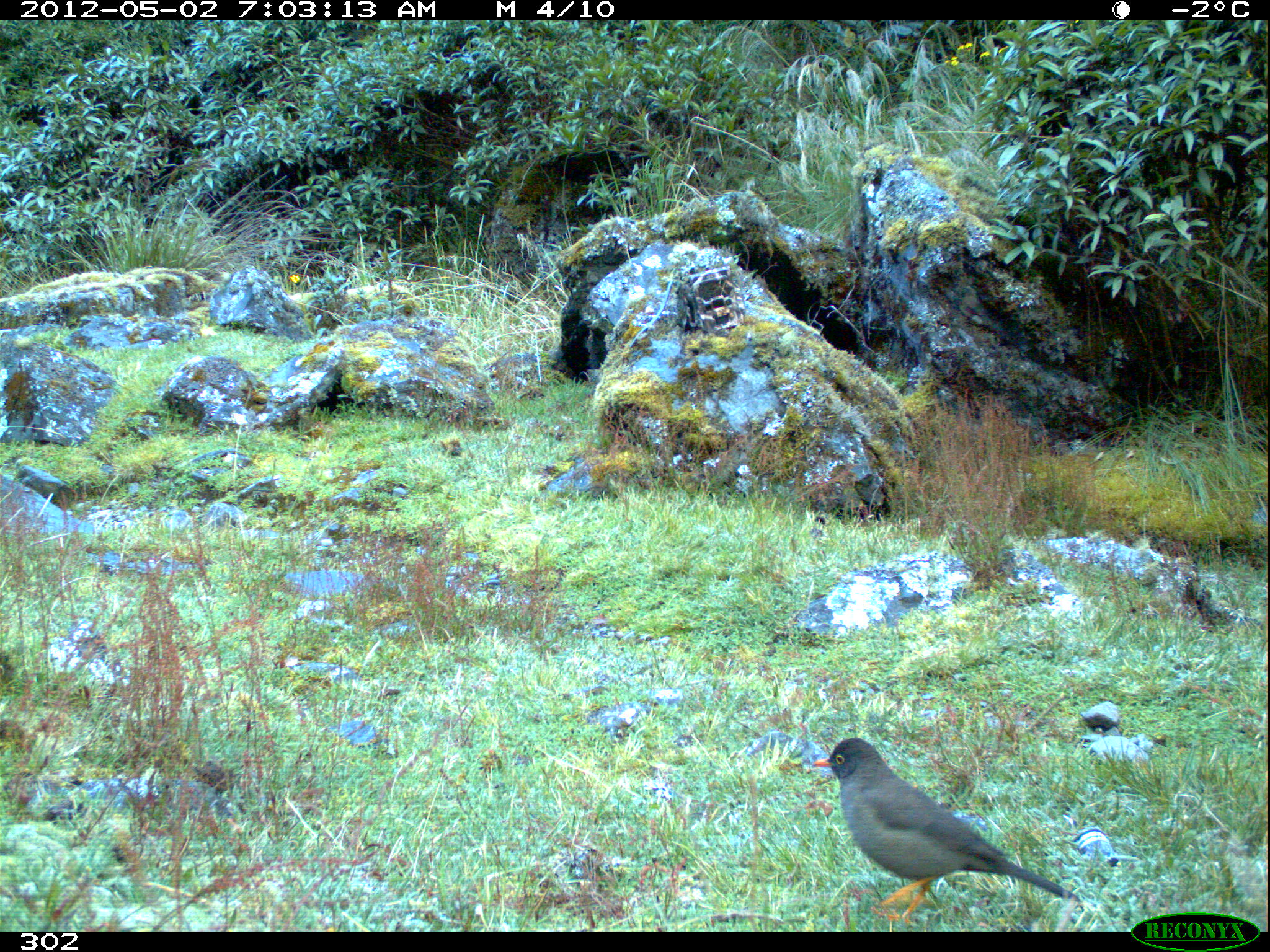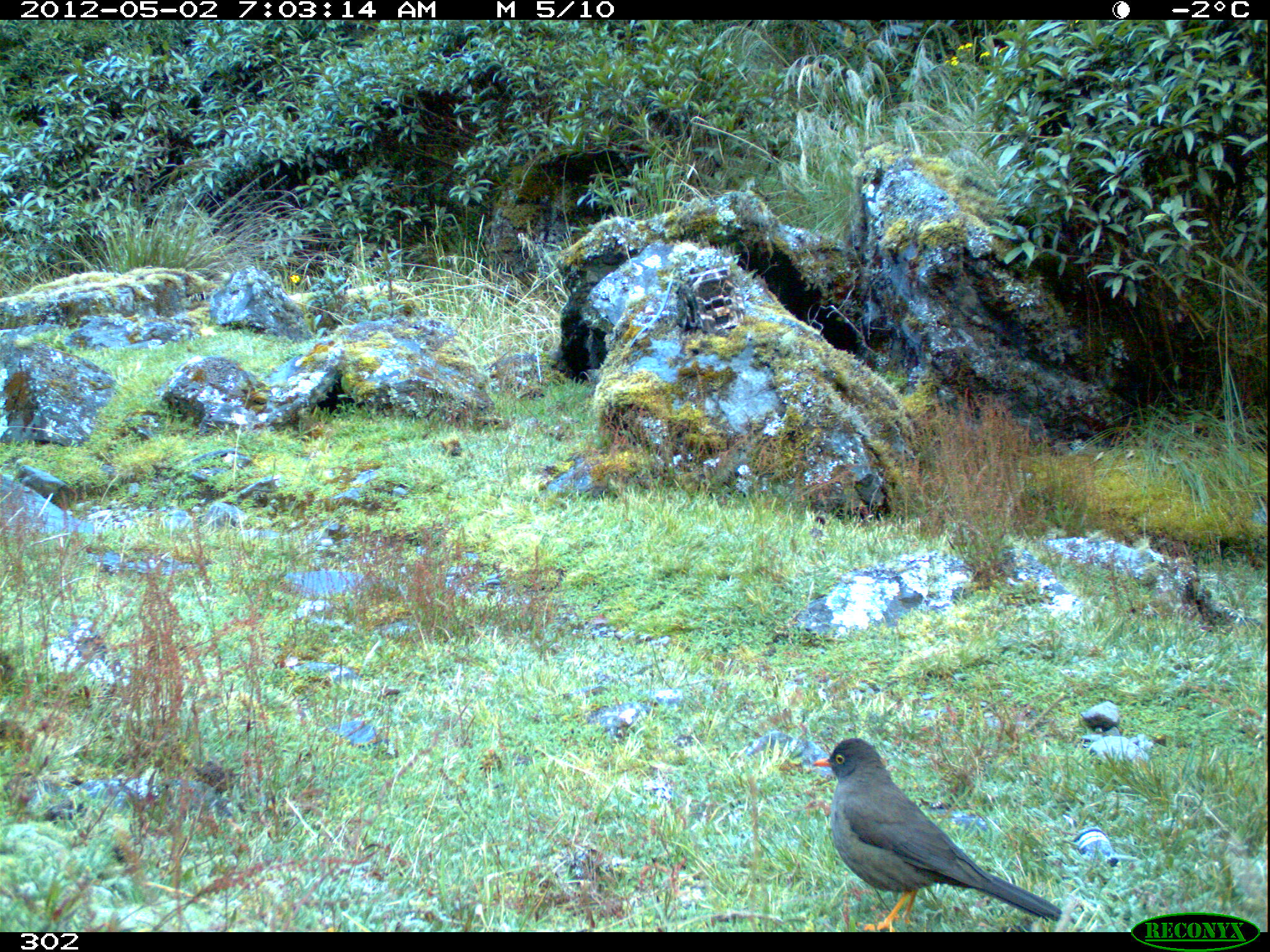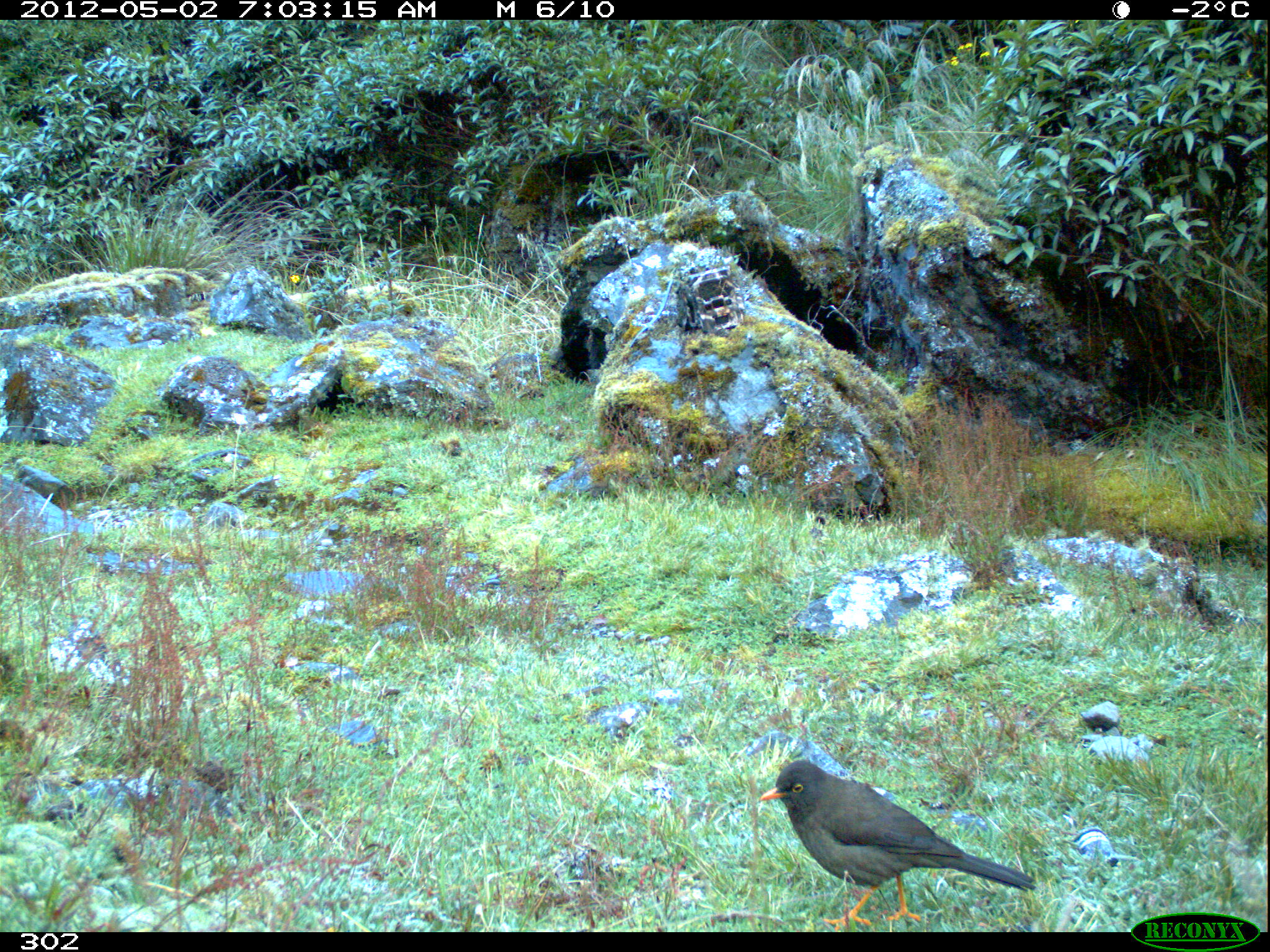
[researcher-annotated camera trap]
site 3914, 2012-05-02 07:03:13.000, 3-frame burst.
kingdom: Animalia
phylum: Chordata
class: Aves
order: Passeriformes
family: Turdidae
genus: Turdus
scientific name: Turdus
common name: true thrushes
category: turdus sp